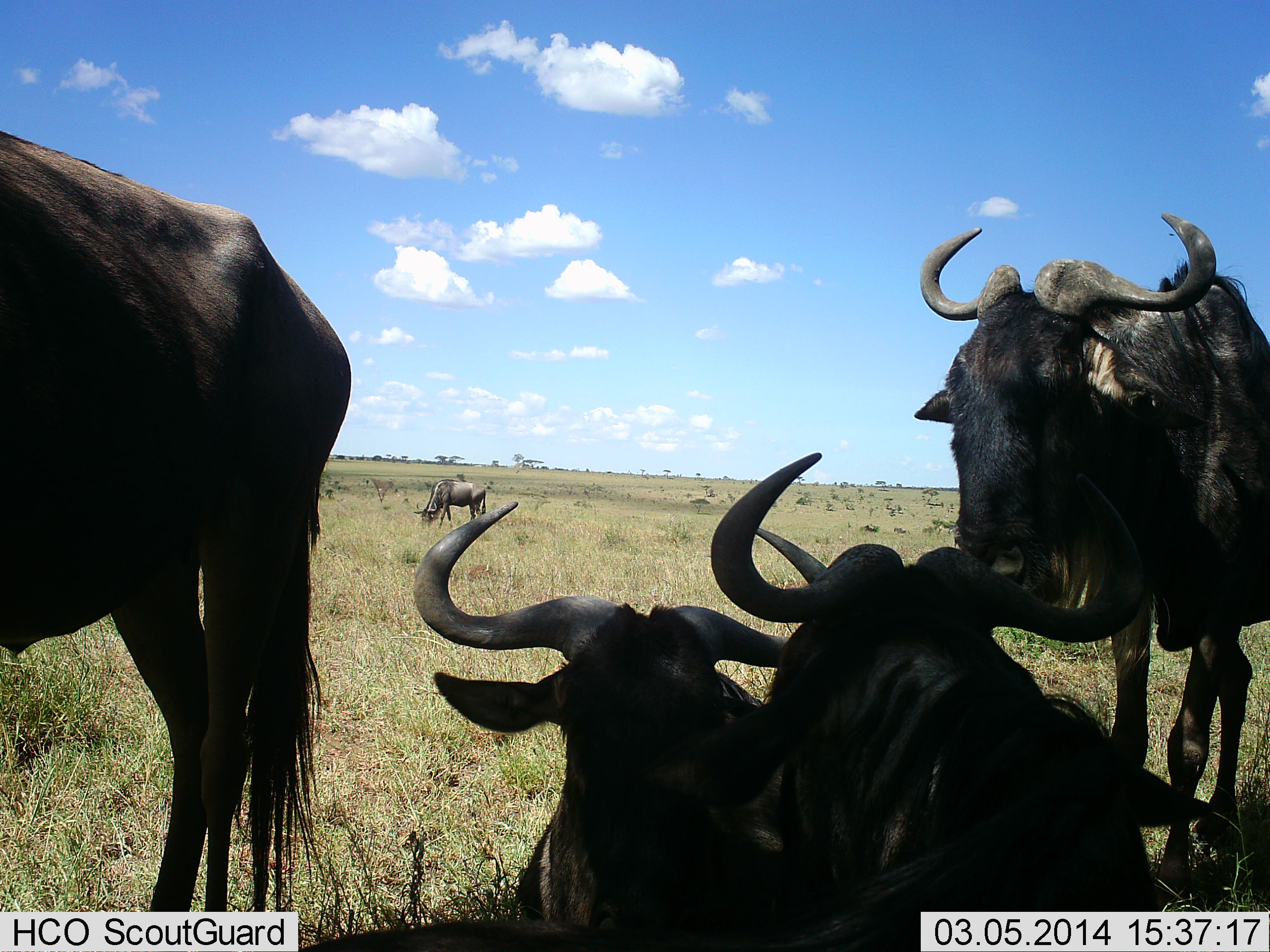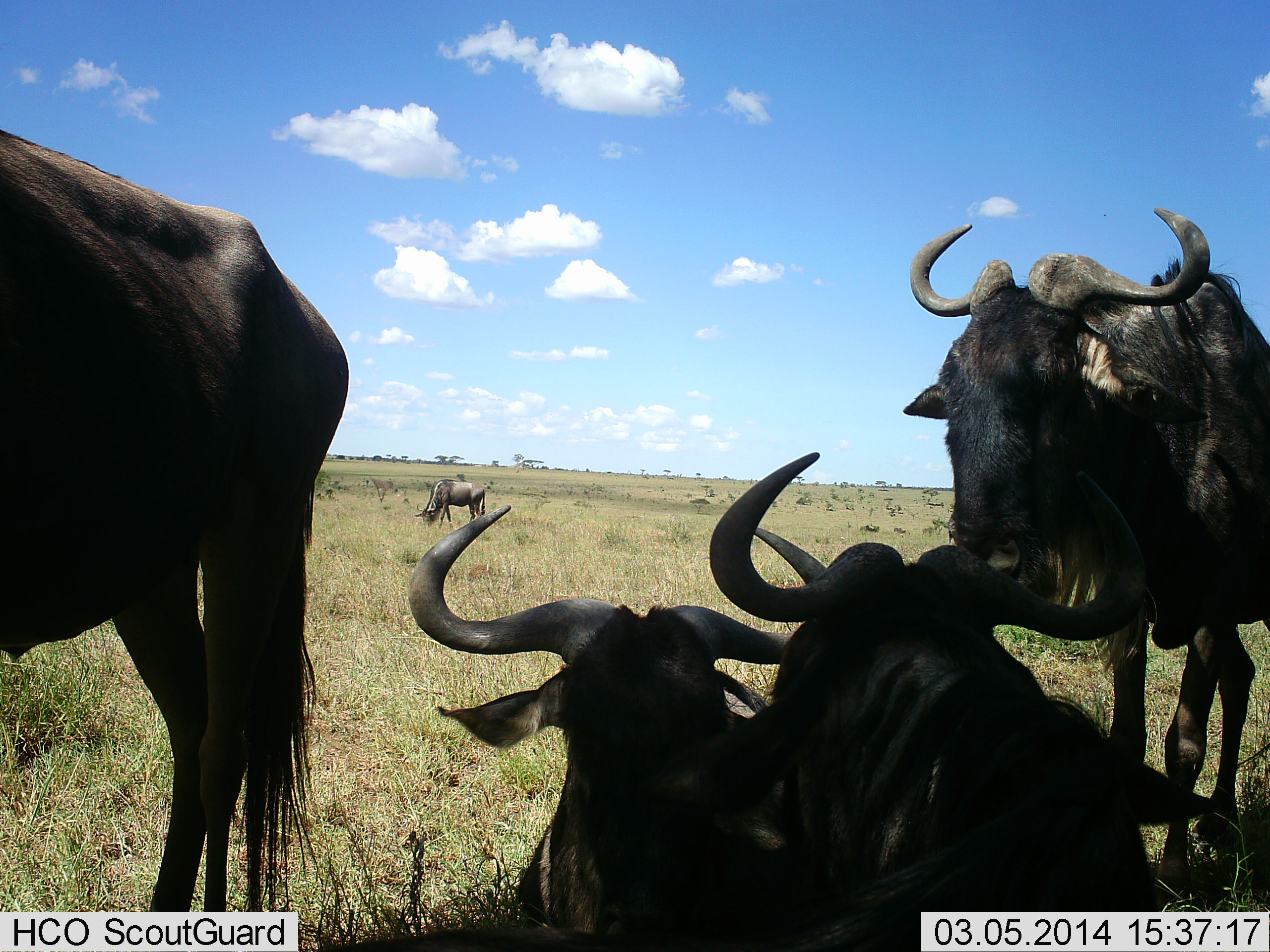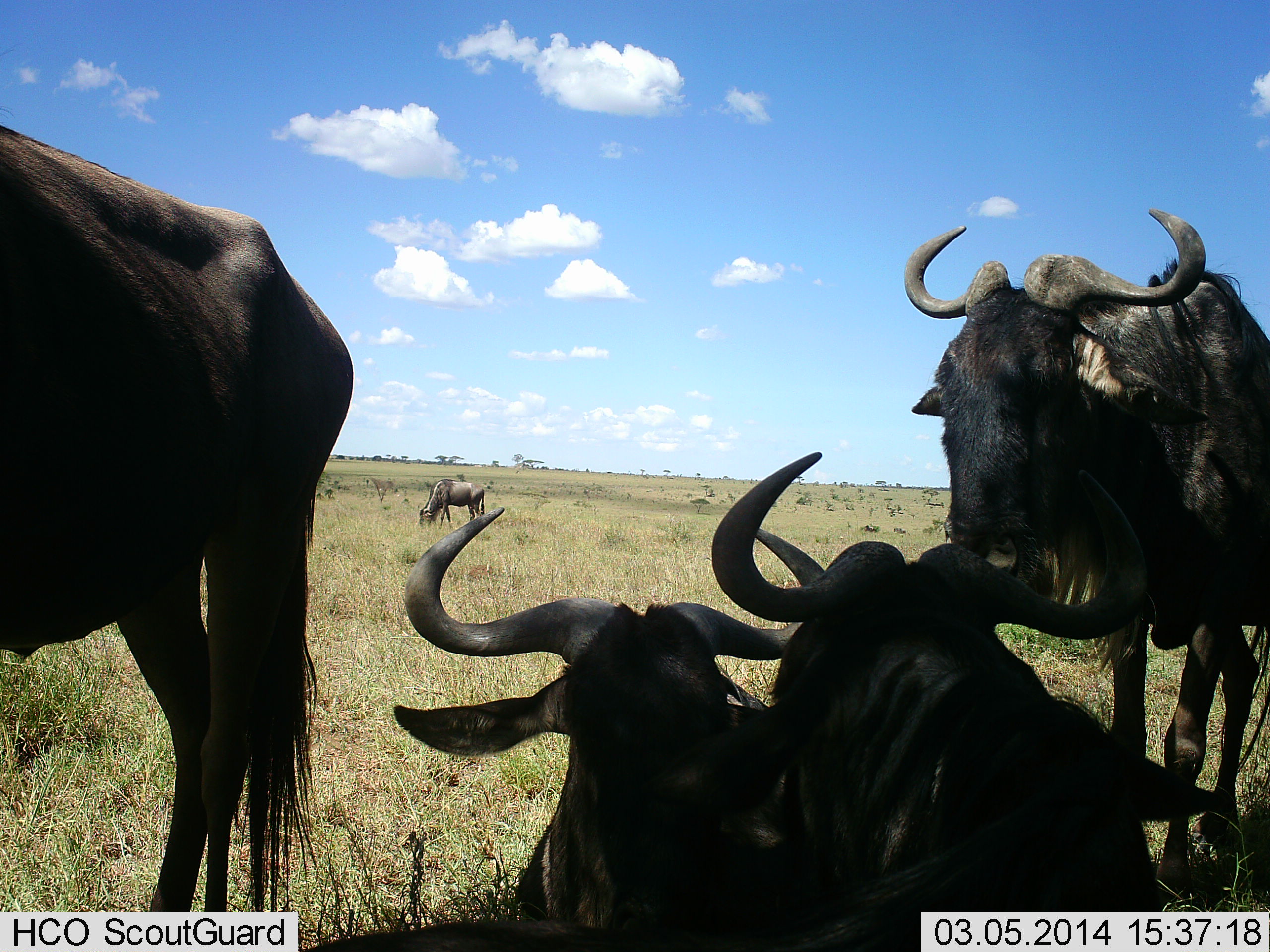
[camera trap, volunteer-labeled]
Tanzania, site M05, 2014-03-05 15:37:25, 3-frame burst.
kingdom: Animalia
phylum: Chordata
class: Mammalia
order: Artiodactyla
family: Bovidae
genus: Connochaetes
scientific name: Connochaetes taurinus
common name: blue wildebeest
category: wildebeest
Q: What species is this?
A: Wildebeest (blue wildebeest) (Connochaetes taurinus).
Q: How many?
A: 5.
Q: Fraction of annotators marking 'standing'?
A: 80%.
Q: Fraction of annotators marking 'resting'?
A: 90%.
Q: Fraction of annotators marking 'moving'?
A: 0%.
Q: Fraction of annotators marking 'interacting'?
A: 0%.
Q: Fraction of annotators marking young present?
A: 0%.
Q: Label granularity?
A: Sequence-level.